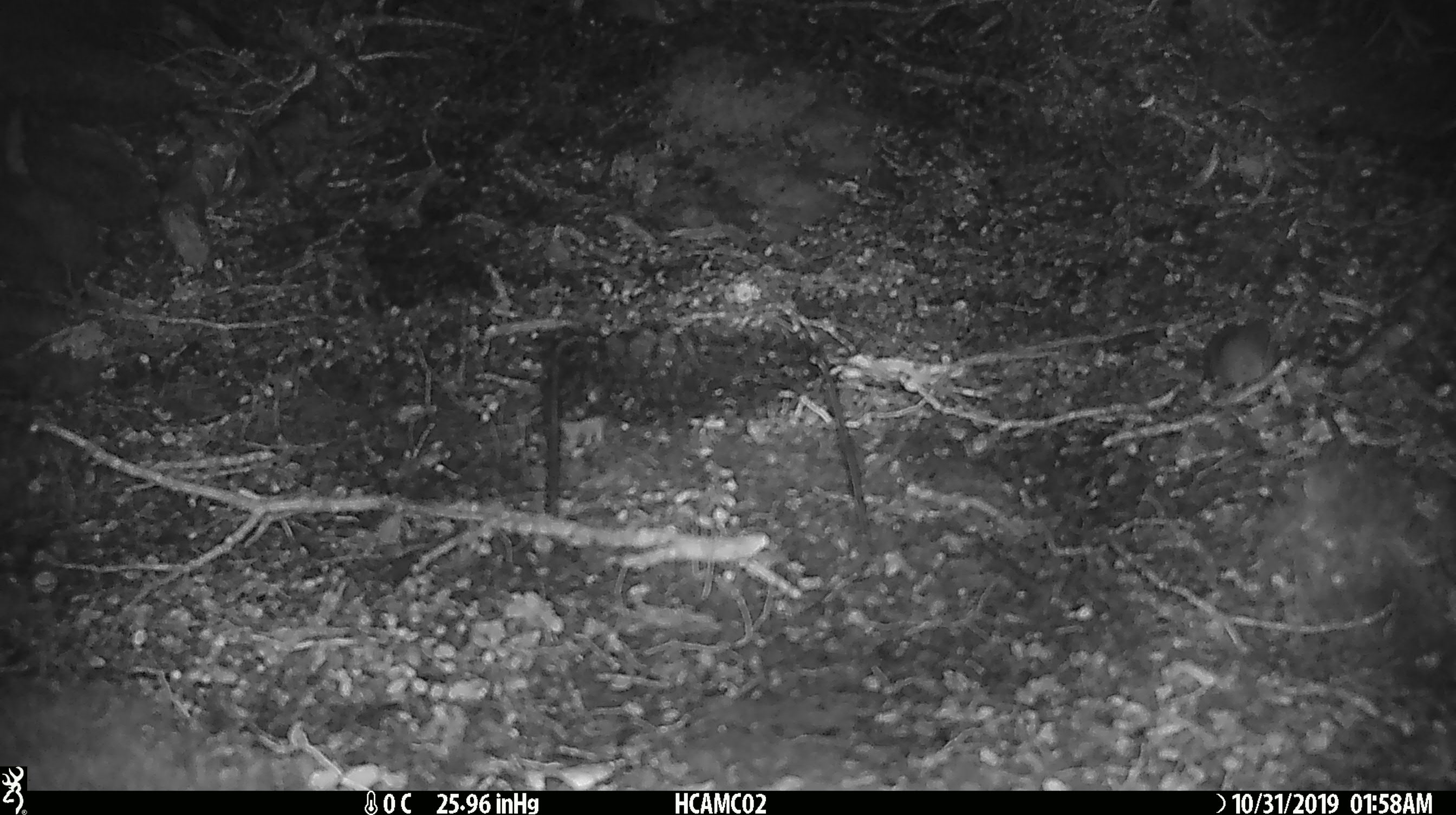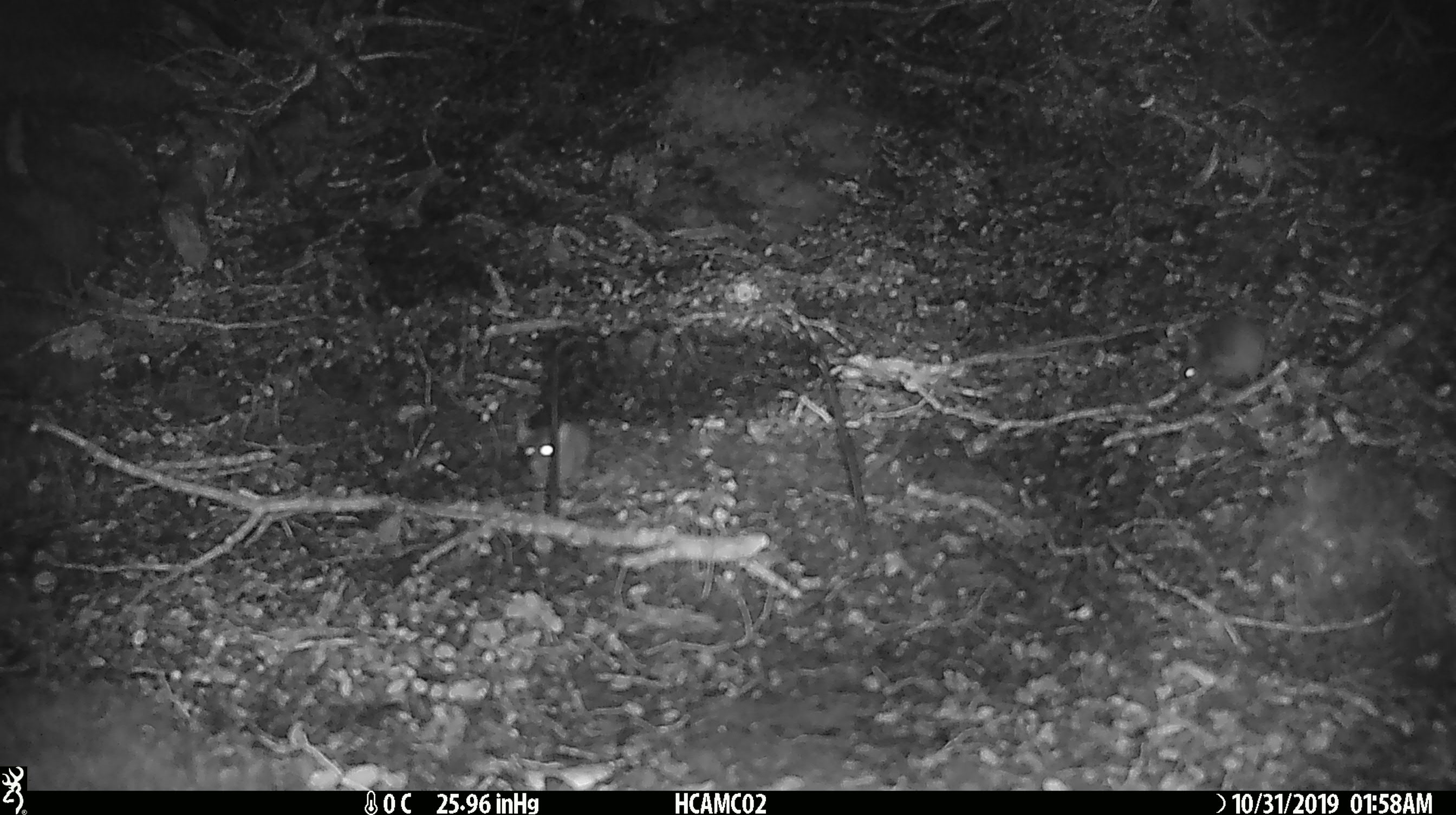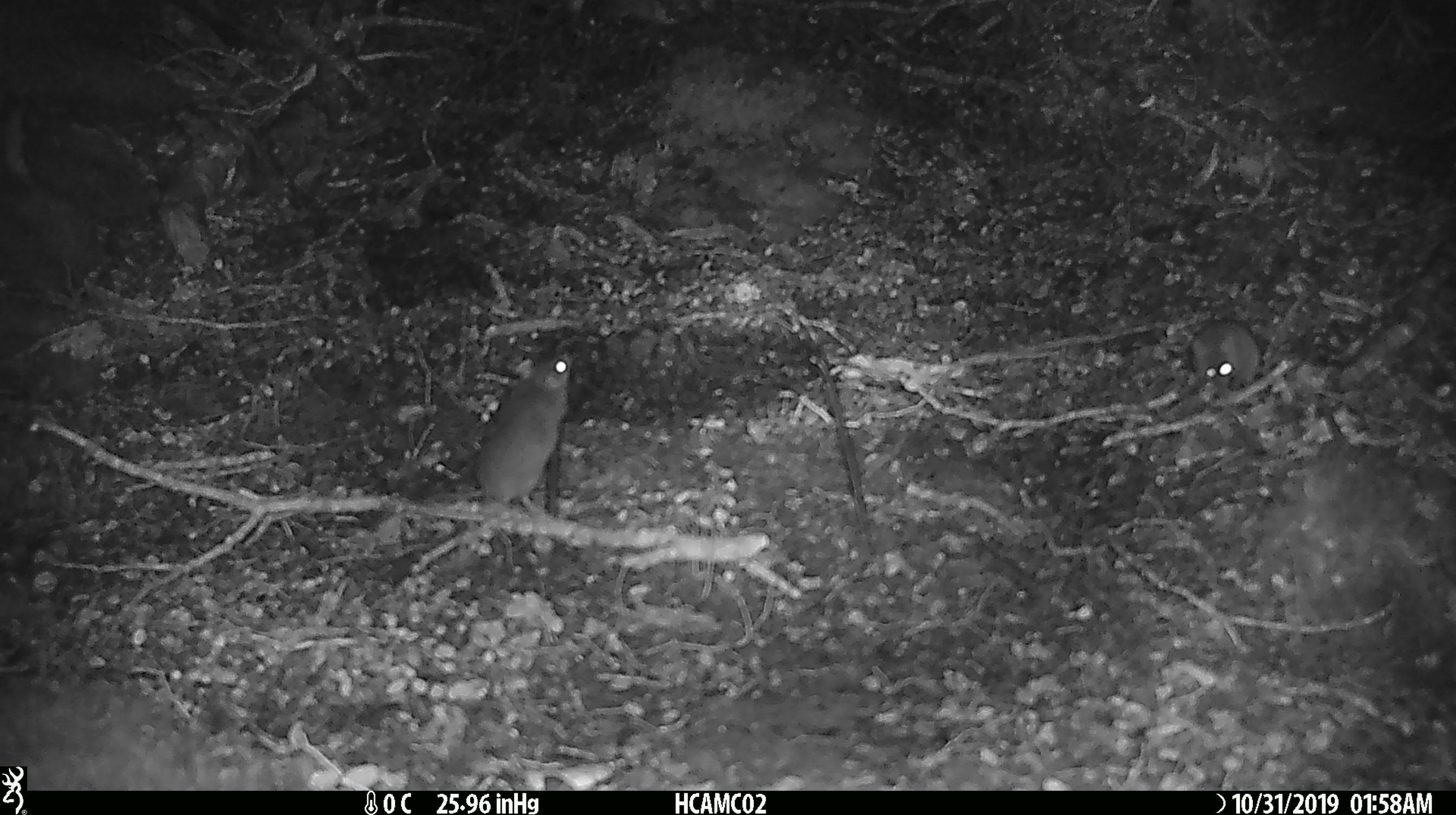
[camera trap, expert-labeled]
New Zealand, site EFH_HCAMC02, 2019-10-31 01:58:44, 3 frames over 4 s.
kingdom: Animalia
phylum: Chordata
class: Mammalia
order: Rodentia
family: Muridae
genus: Mus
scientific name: Mus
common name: mouse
Mouse (Mus).